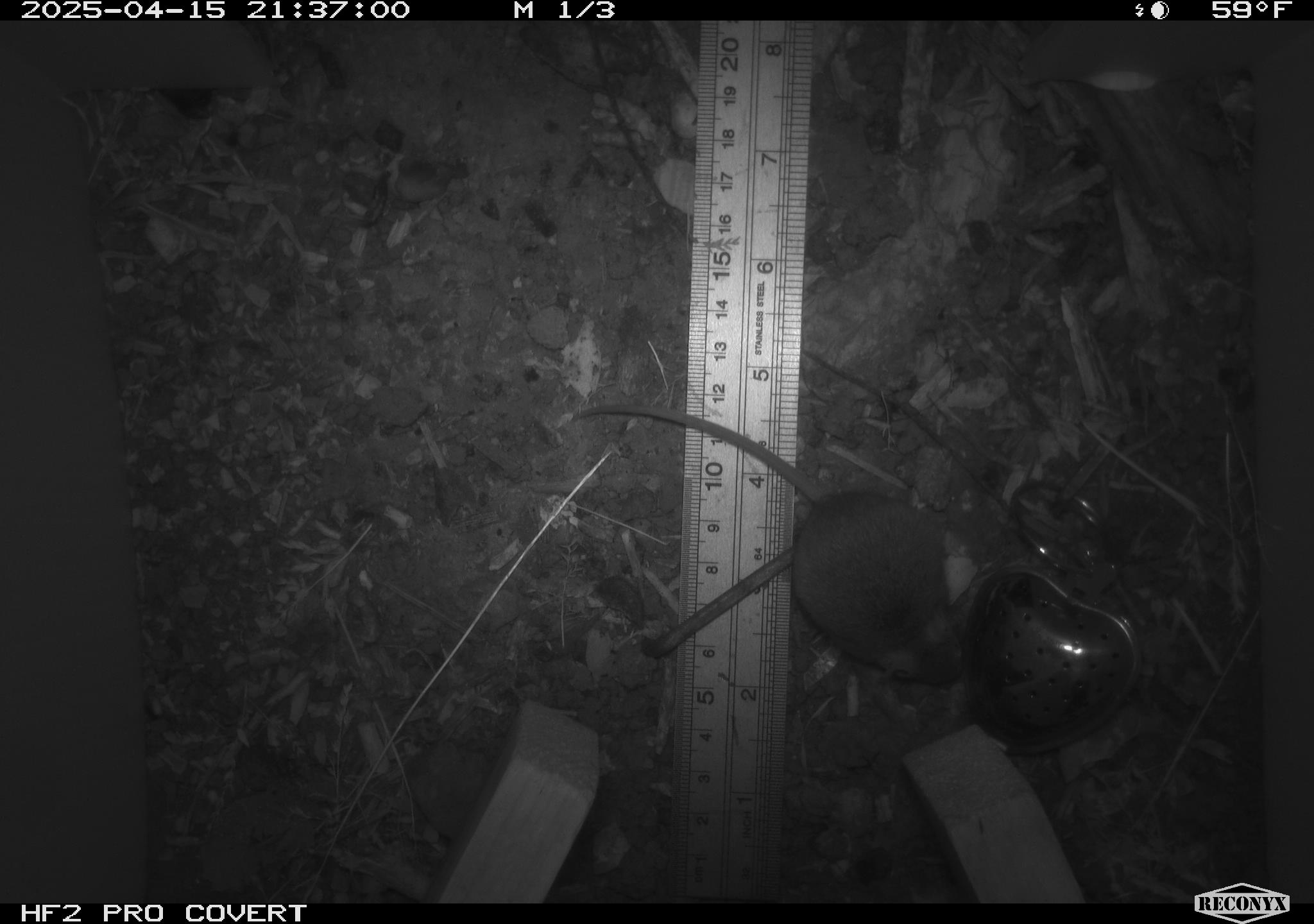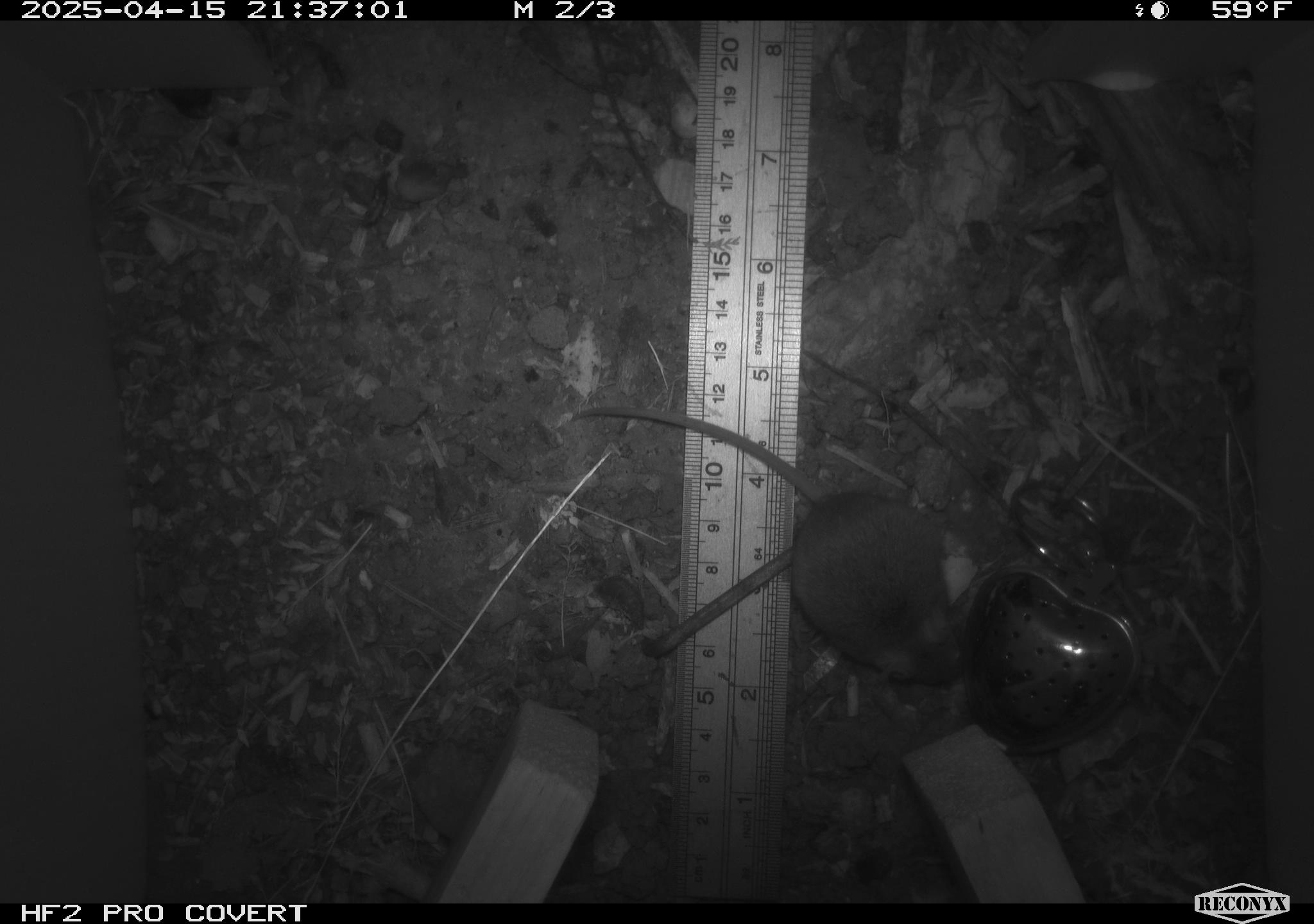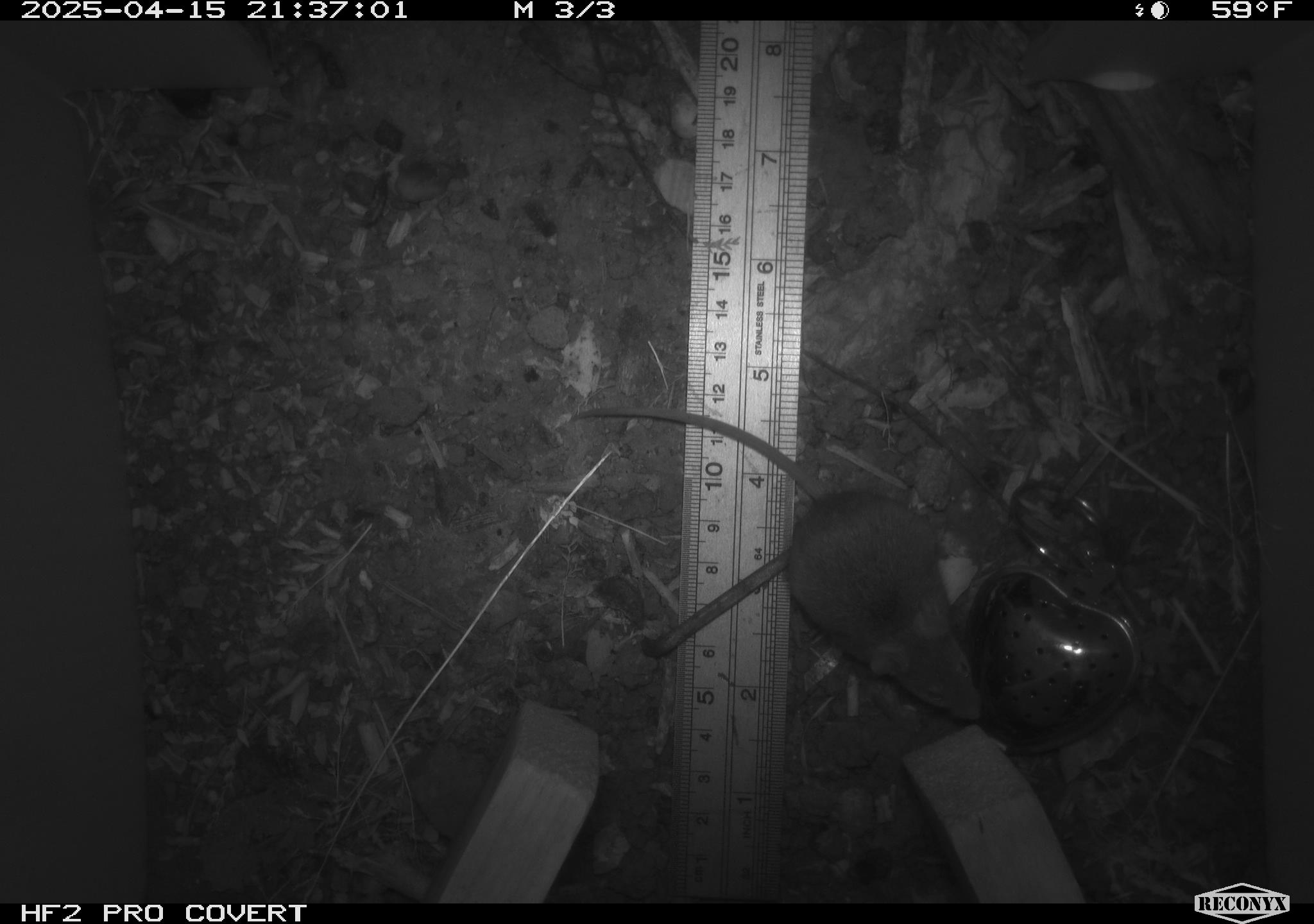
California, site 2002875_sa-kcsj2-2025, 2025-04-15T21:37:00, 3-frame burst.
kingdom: Animalia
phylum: Chordata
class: Mammalia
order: Rodentia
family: Muridae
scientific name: Muridae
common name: murids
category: muridae family